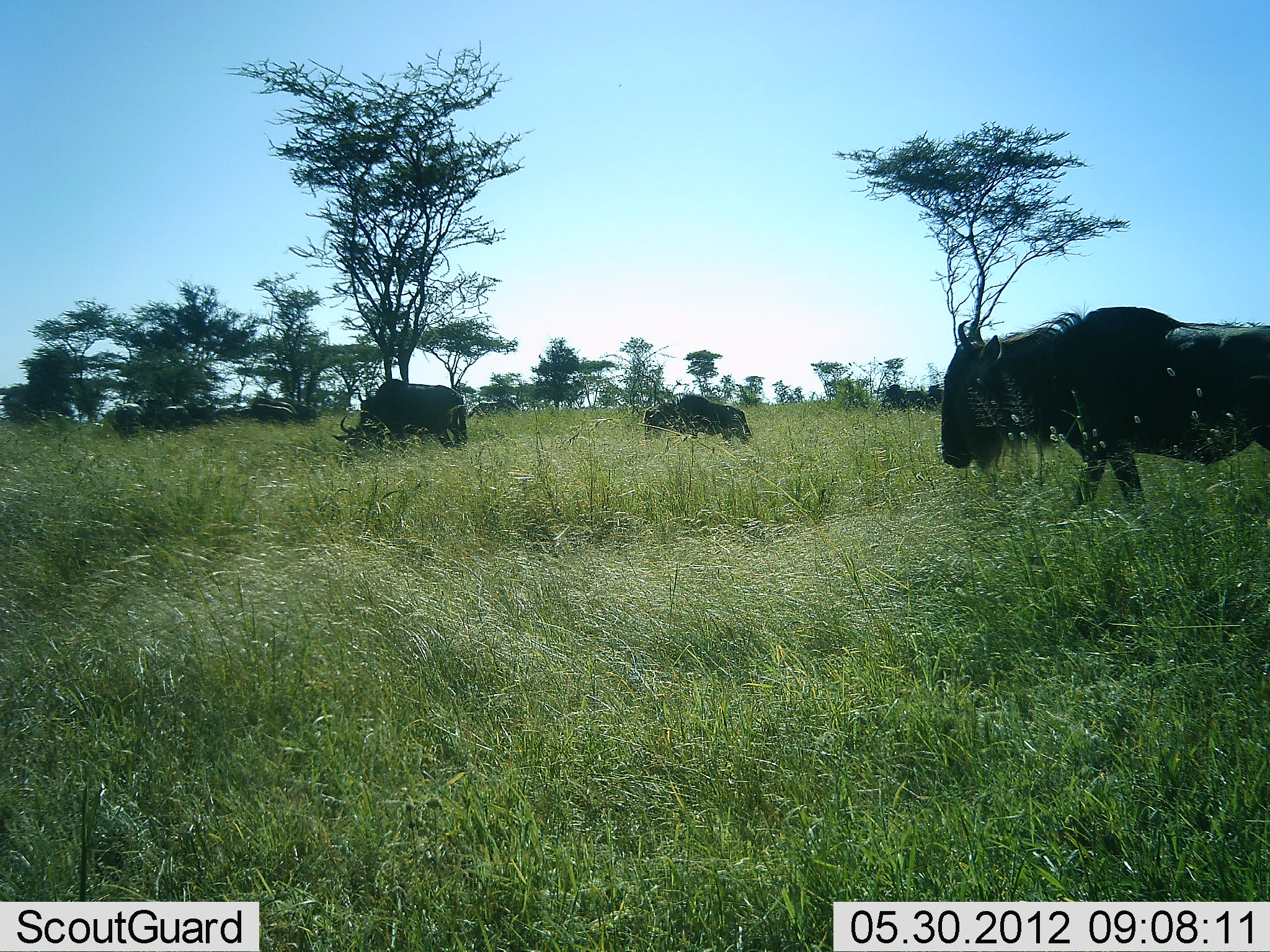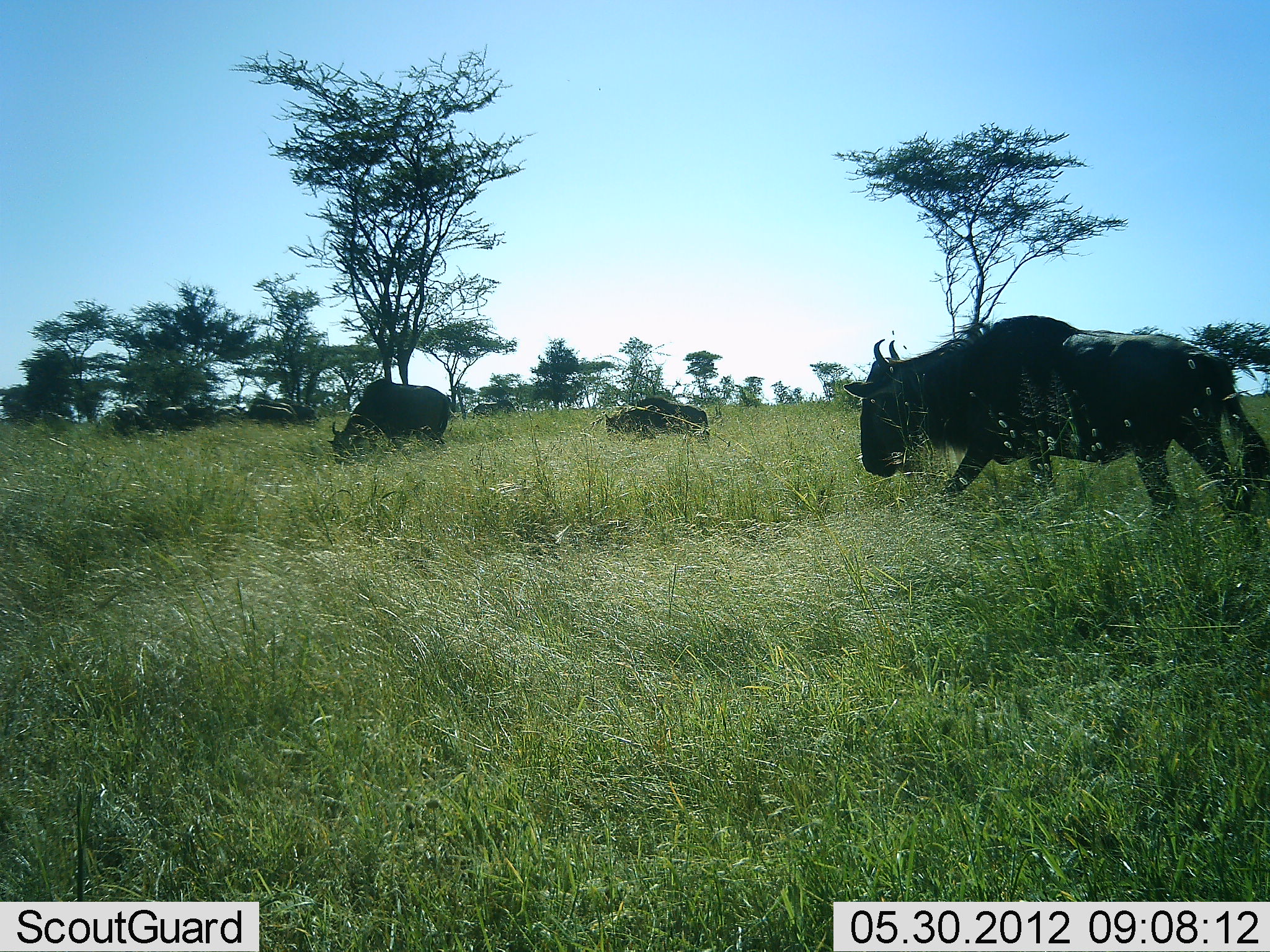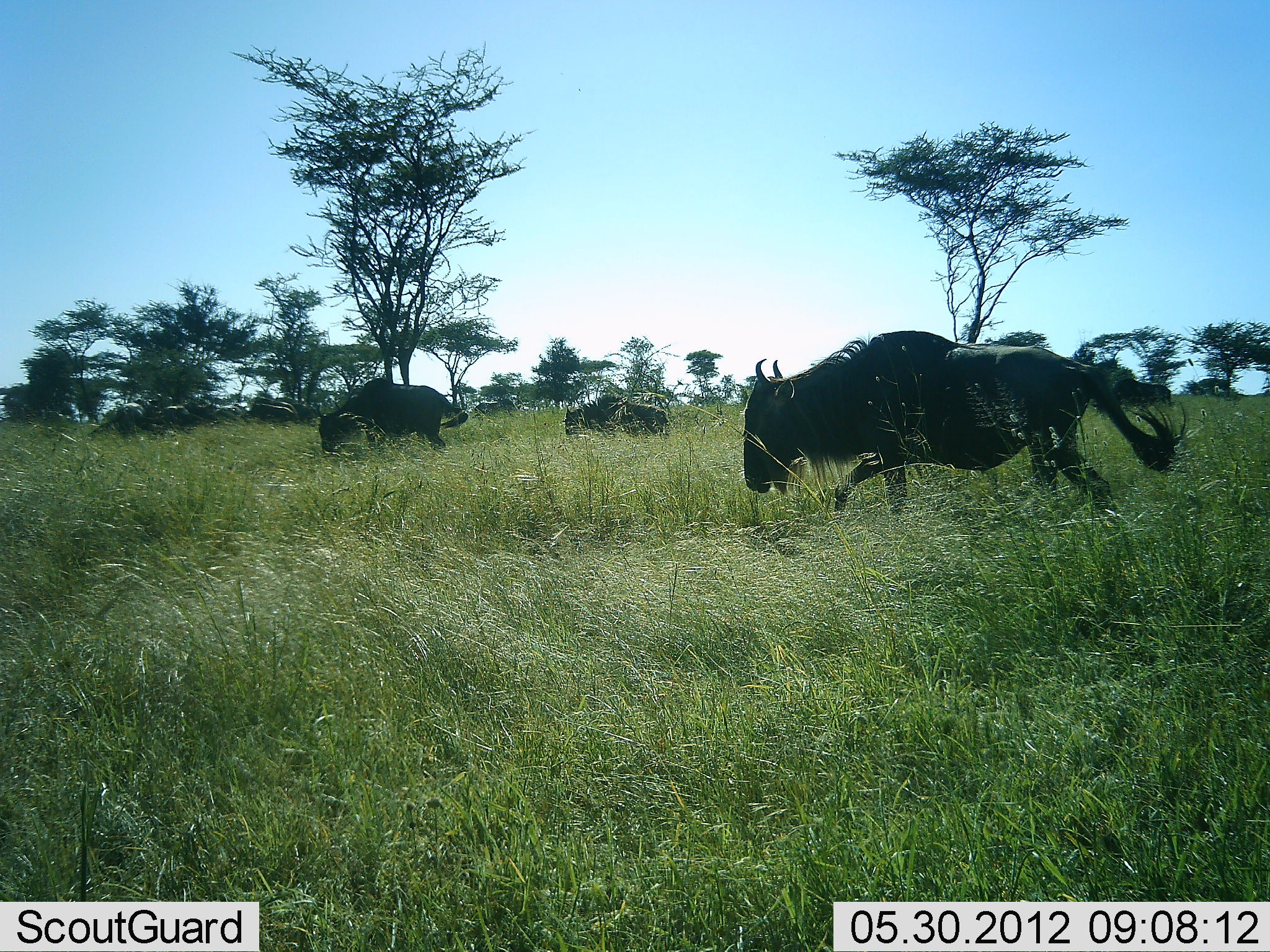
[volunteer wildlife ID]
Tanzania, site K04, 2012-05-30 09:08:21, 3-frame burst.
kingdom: Animalia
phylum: Chordata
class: Mammalia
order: Artiodactyla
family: Bovidae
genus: Connochaetes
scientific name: Connochaetes taurinus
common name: blue wildebeest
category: wildebeest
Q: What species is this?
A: Wildebeest (blue wildebeest) (Connochaetes taurinus).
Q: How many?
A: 3.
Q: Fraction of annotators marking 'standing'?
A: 20%.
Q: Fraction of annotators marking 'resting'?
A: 0%.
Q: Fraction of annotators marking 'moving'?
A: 70%.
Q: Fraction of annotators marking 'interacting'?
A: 0%.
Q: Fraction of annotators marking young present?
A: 0%.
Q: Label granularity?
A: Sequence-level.